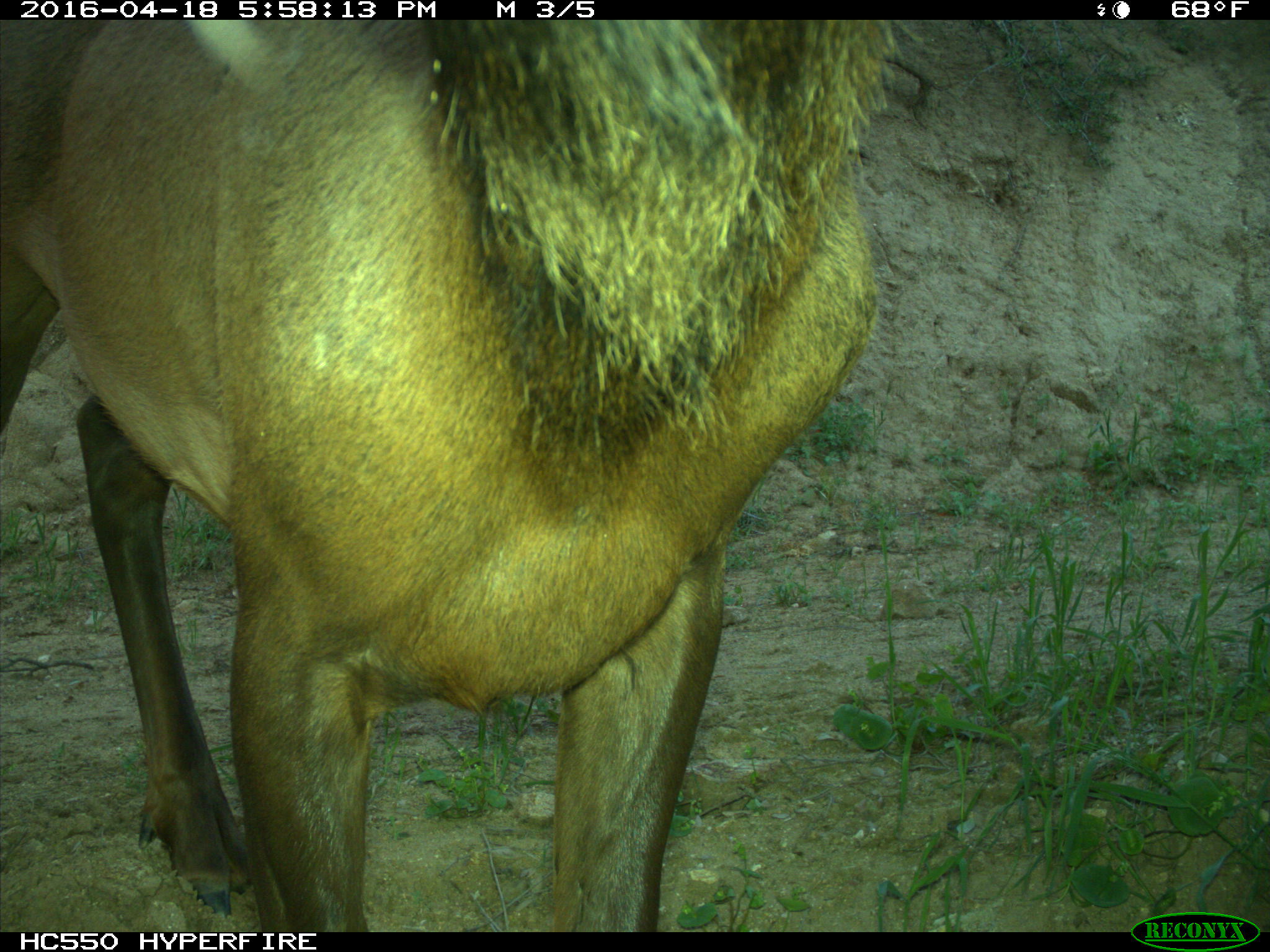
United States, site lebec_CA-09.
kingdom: Animalia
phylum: Chordata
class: Mammalia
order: Artiodactyla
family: Cervidae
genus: Cervus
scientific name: Cervus canadensis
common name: elk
Cervus canadensis (elk).